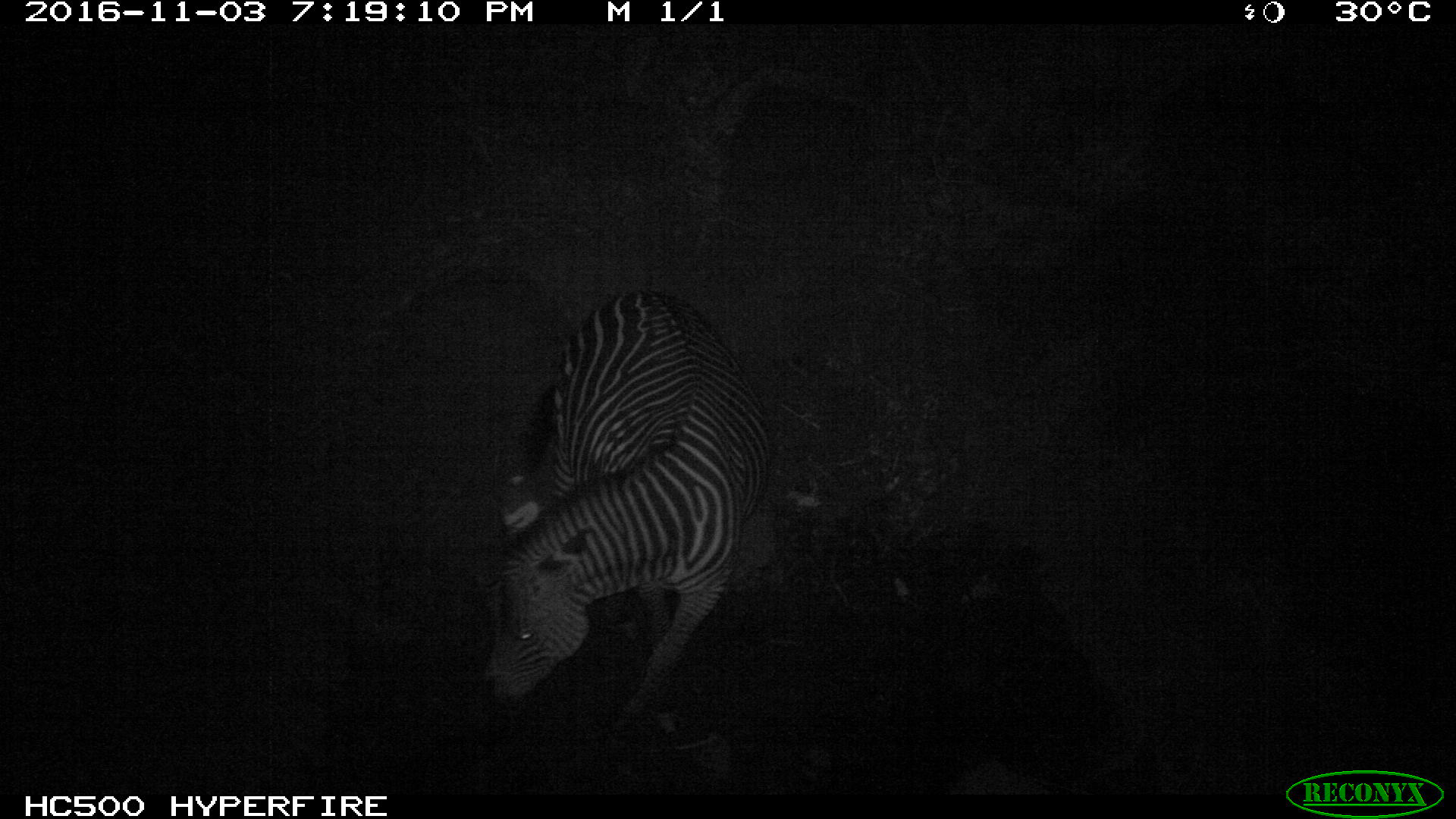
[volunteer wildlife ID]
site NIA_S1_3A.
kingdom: Animalia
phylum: Chordata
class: Mammalia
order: Perissodactyla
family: Equidae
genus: Equus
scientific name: Equus quagga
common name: plains zebra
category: zebraplains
Zebraplains (plains zebra) (Equus quagga), count 1. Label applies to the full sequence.